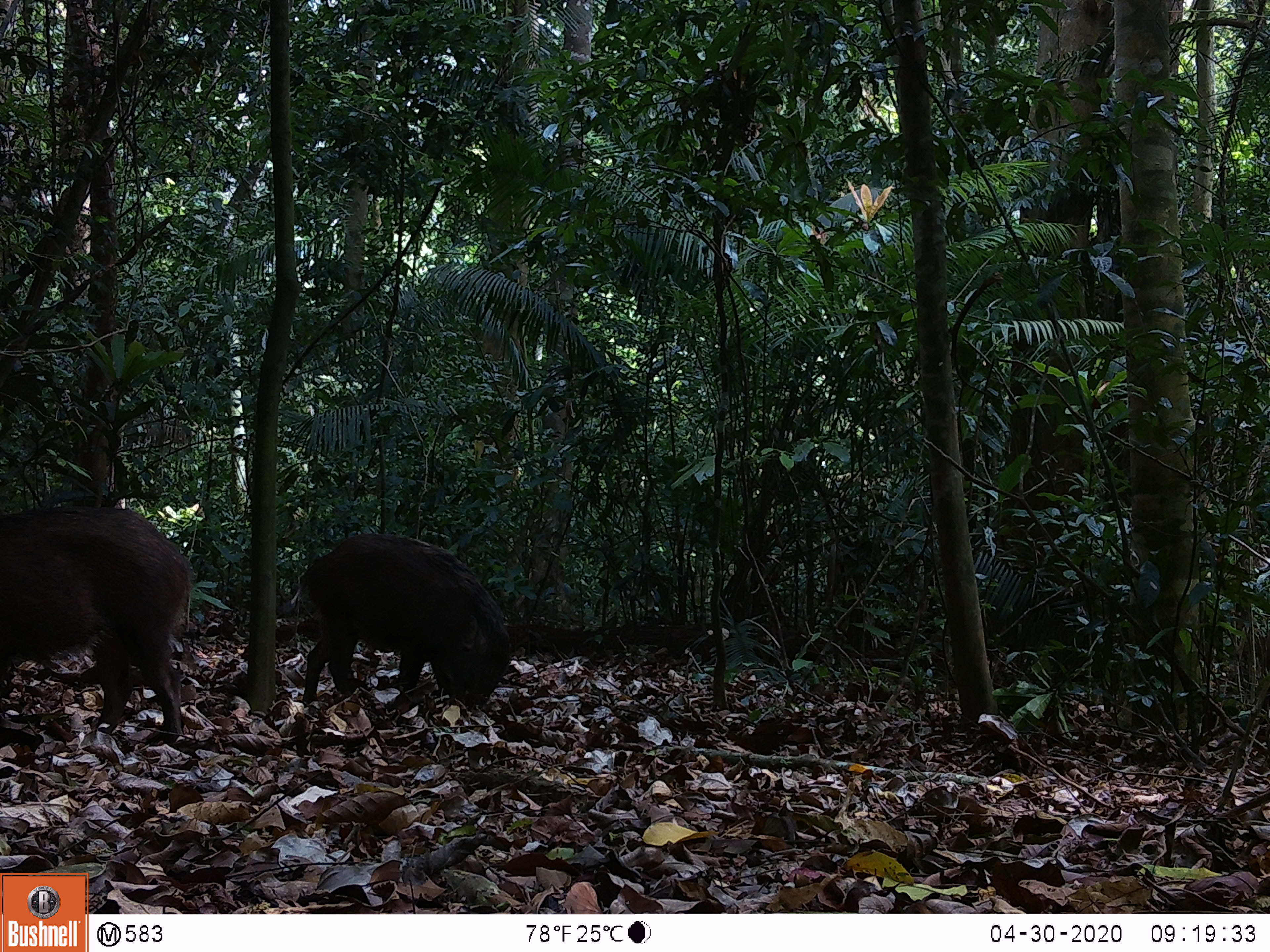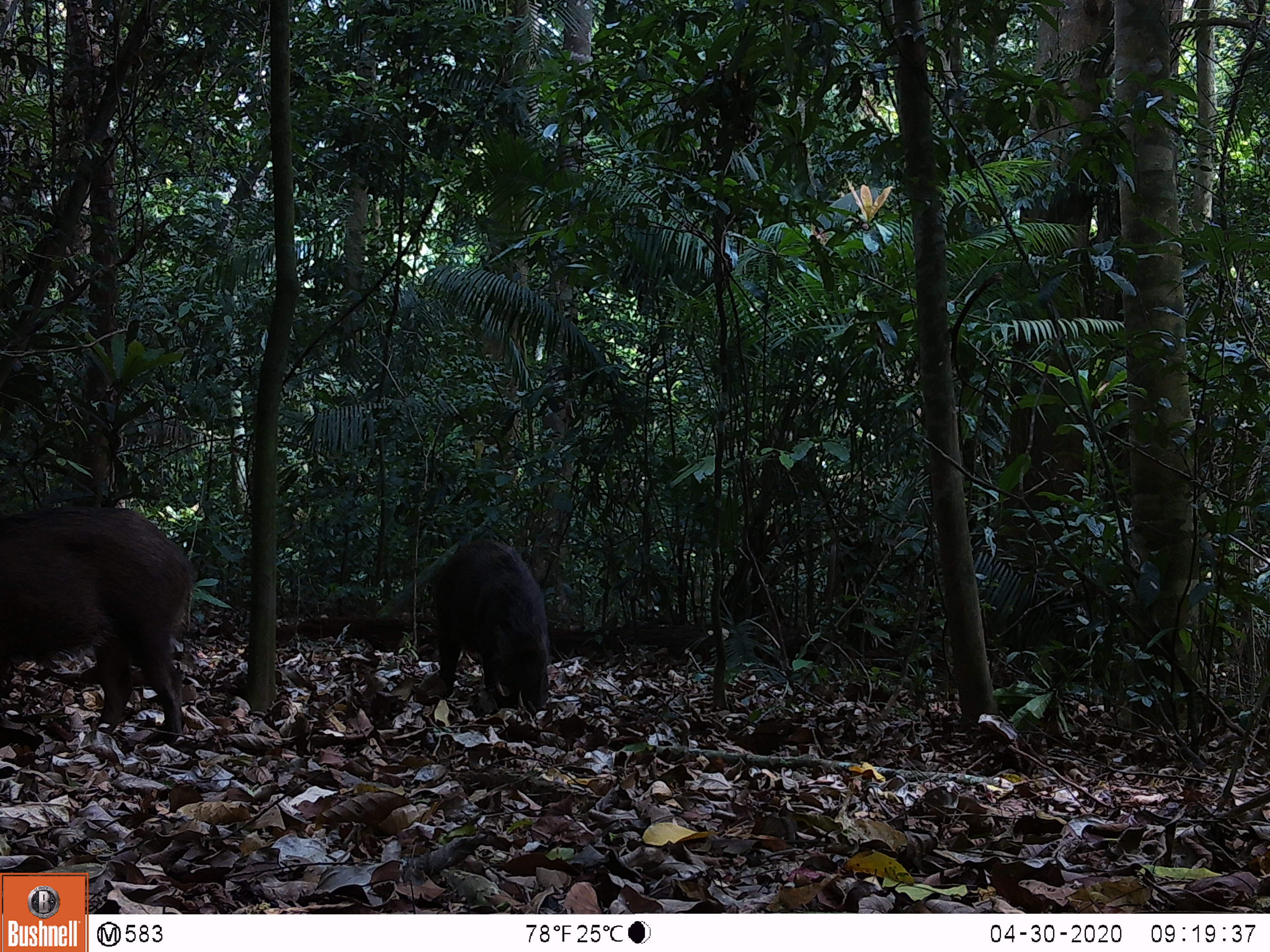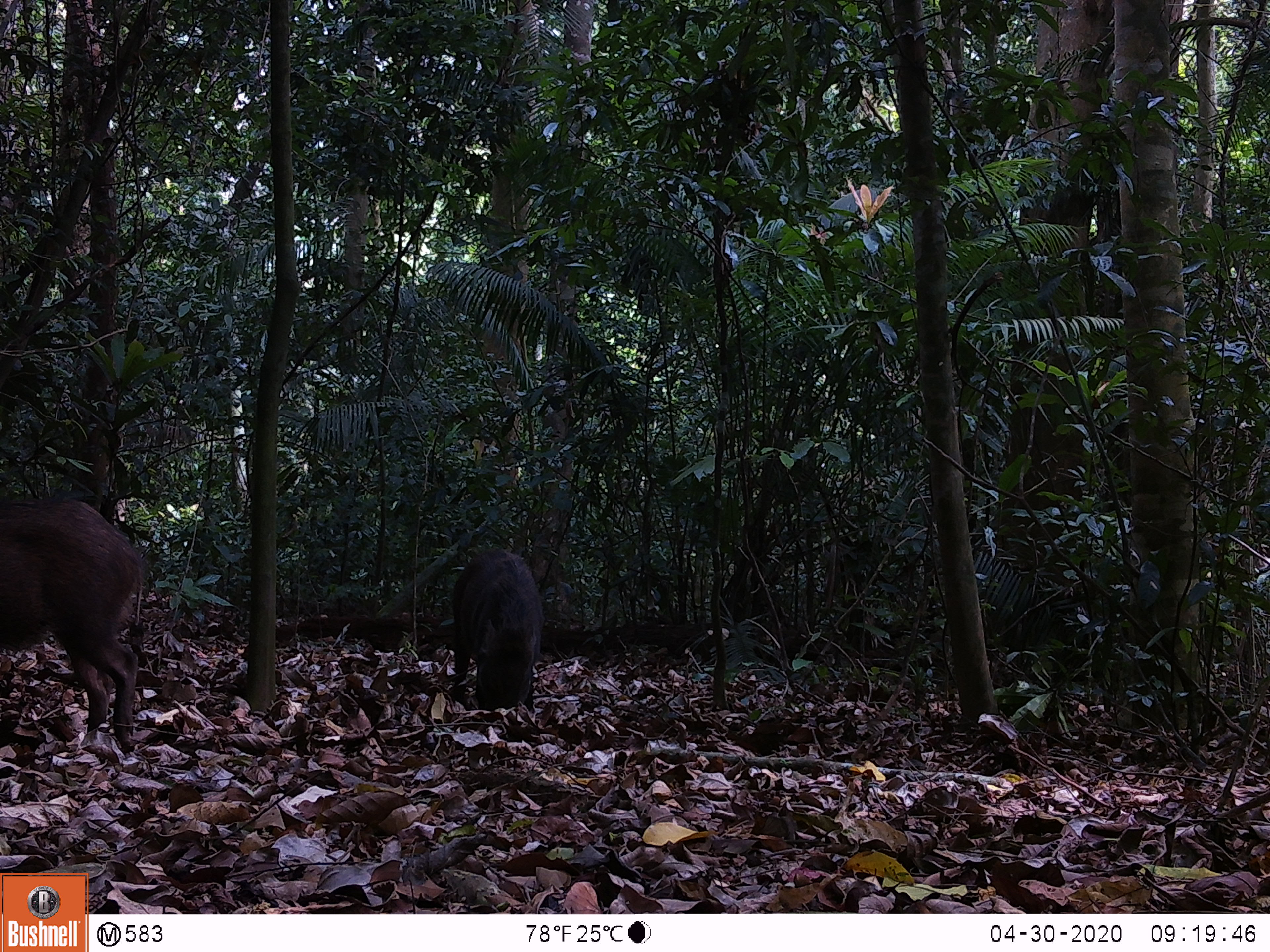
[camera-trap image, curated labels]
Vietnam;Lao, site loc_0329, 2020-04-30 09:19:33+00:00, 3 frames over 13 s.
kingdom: Animalia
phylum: Chordata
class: Mammalia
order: Artiodactyla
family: Suidae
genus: Sus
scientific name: Sus scrofa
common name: eurasian wild pig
Eurasian wild pig (Sus scrofa). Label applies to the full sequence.